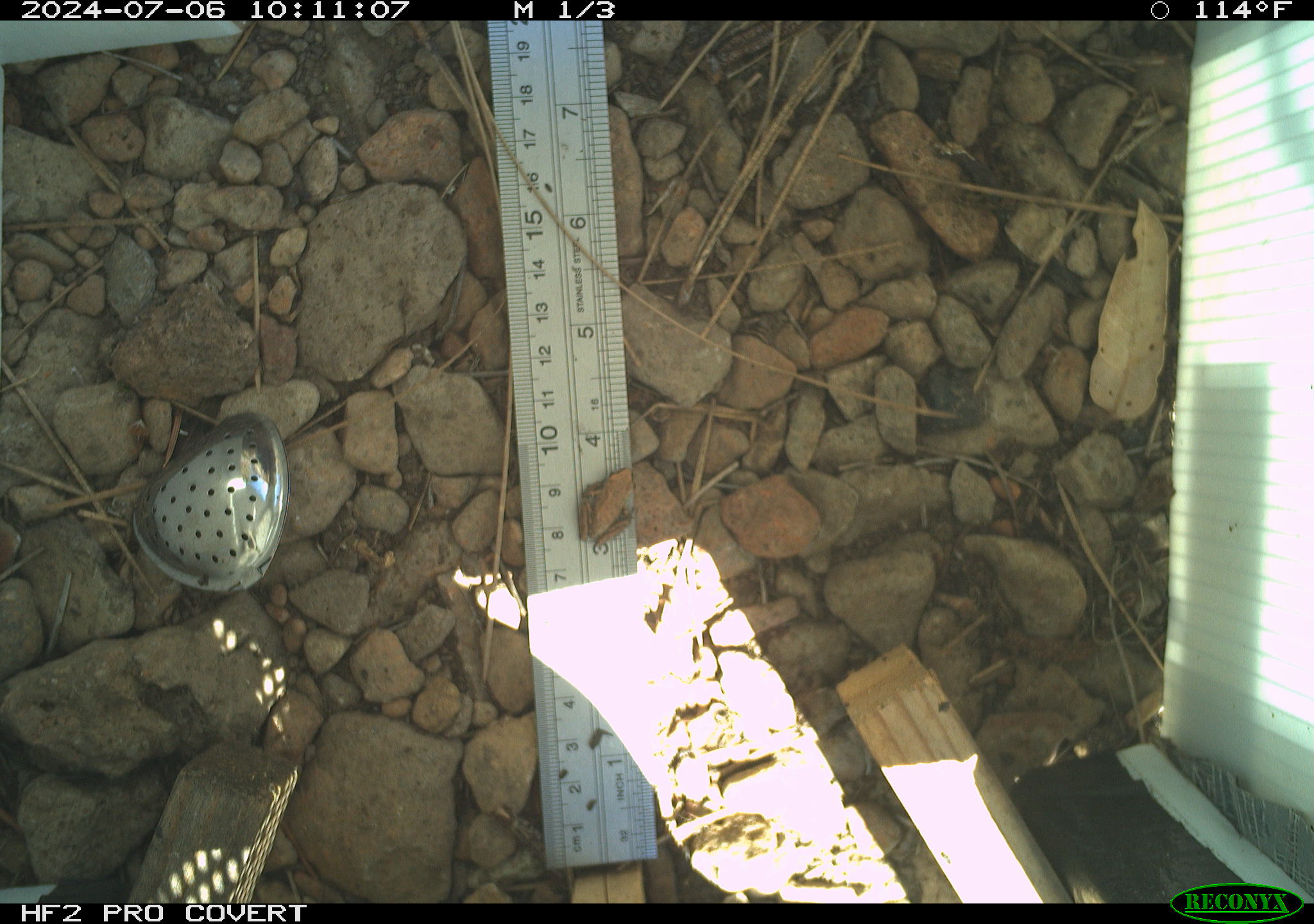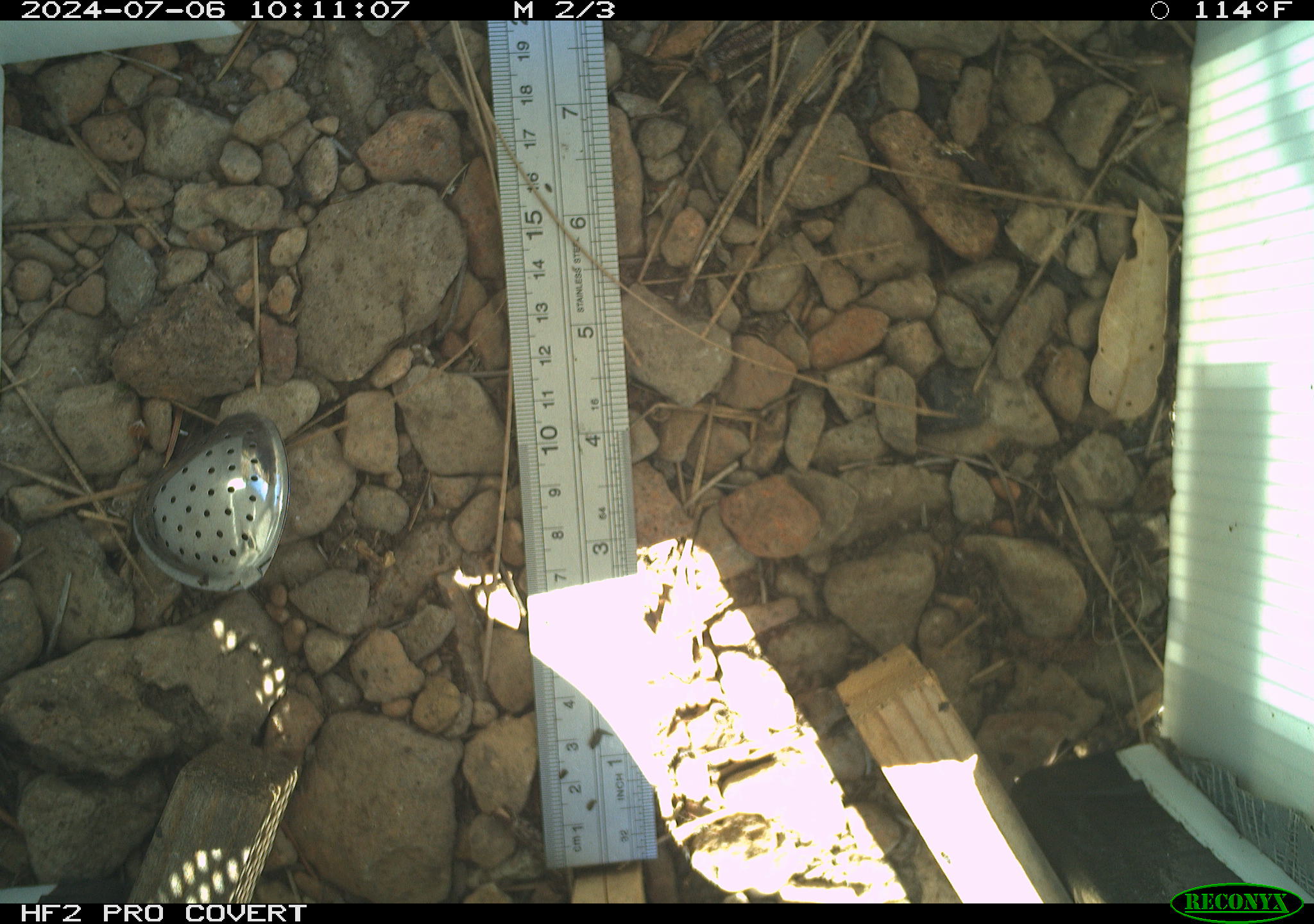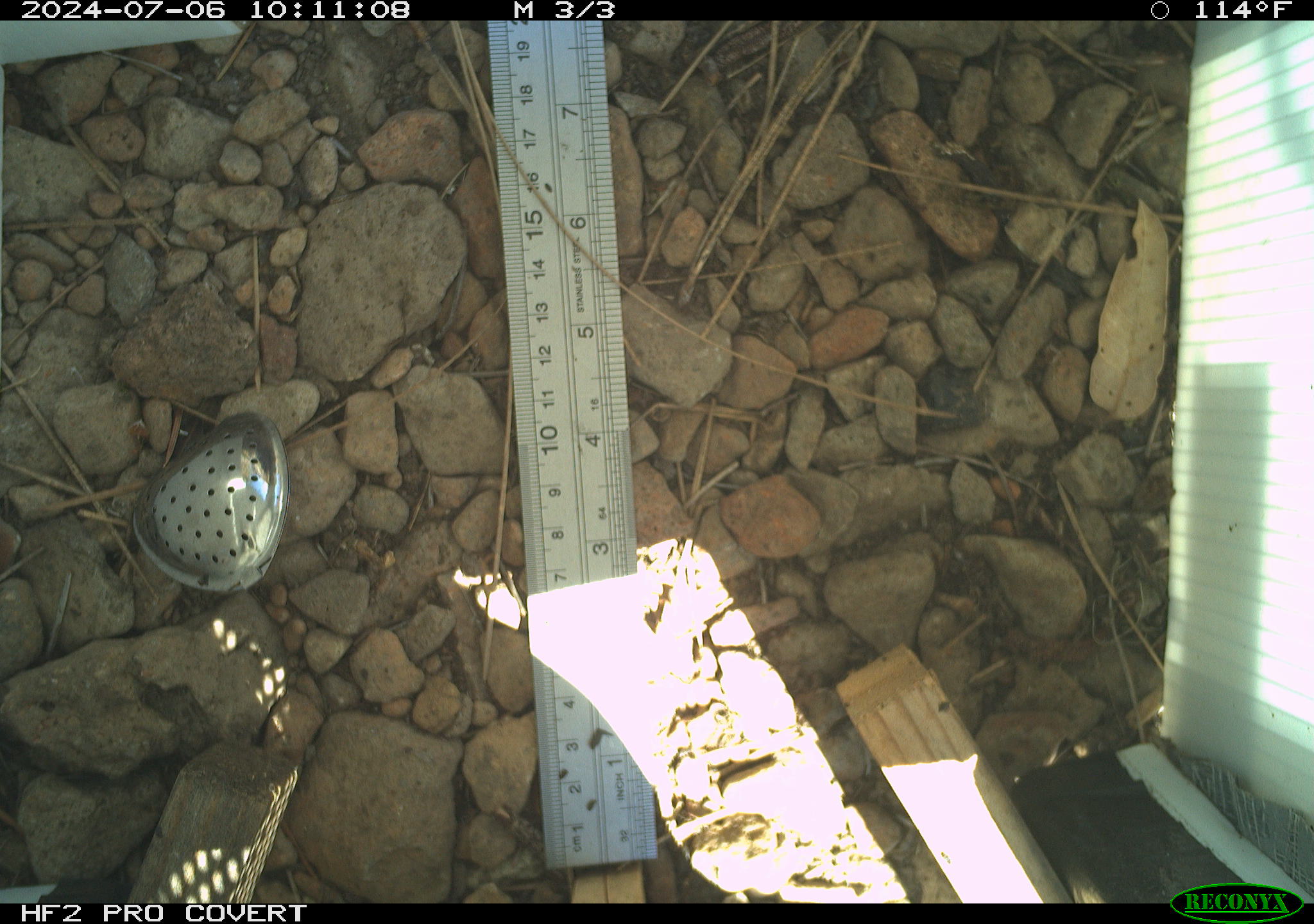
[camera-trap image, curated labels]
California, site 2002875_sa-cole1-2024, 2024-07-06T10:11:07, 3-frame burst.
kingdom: Animalia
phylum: Chordata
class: Amphibia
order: Anura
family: Hylidae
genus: Pseudacris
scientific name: Pseudacris regilla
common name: sierran treefrog